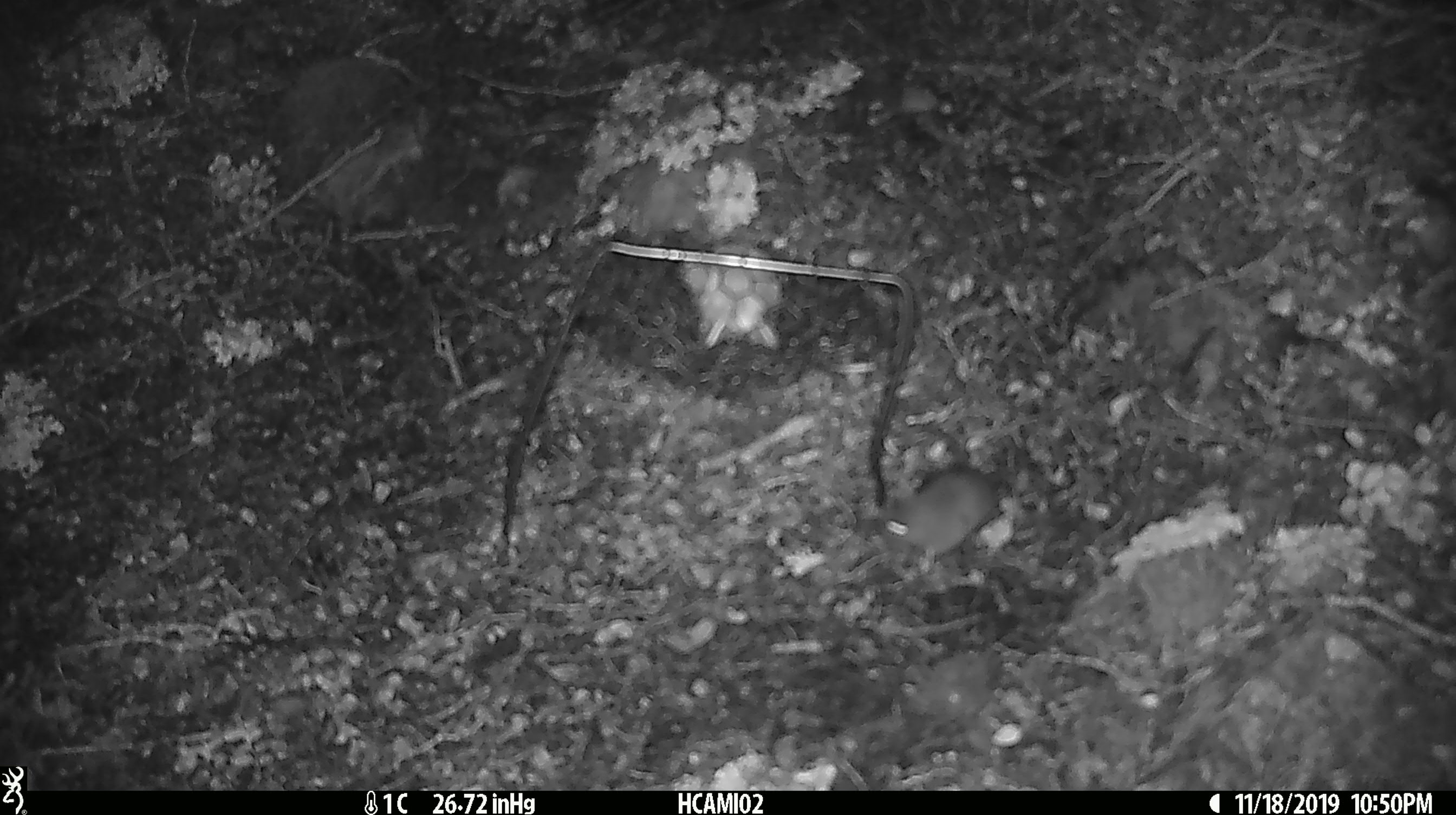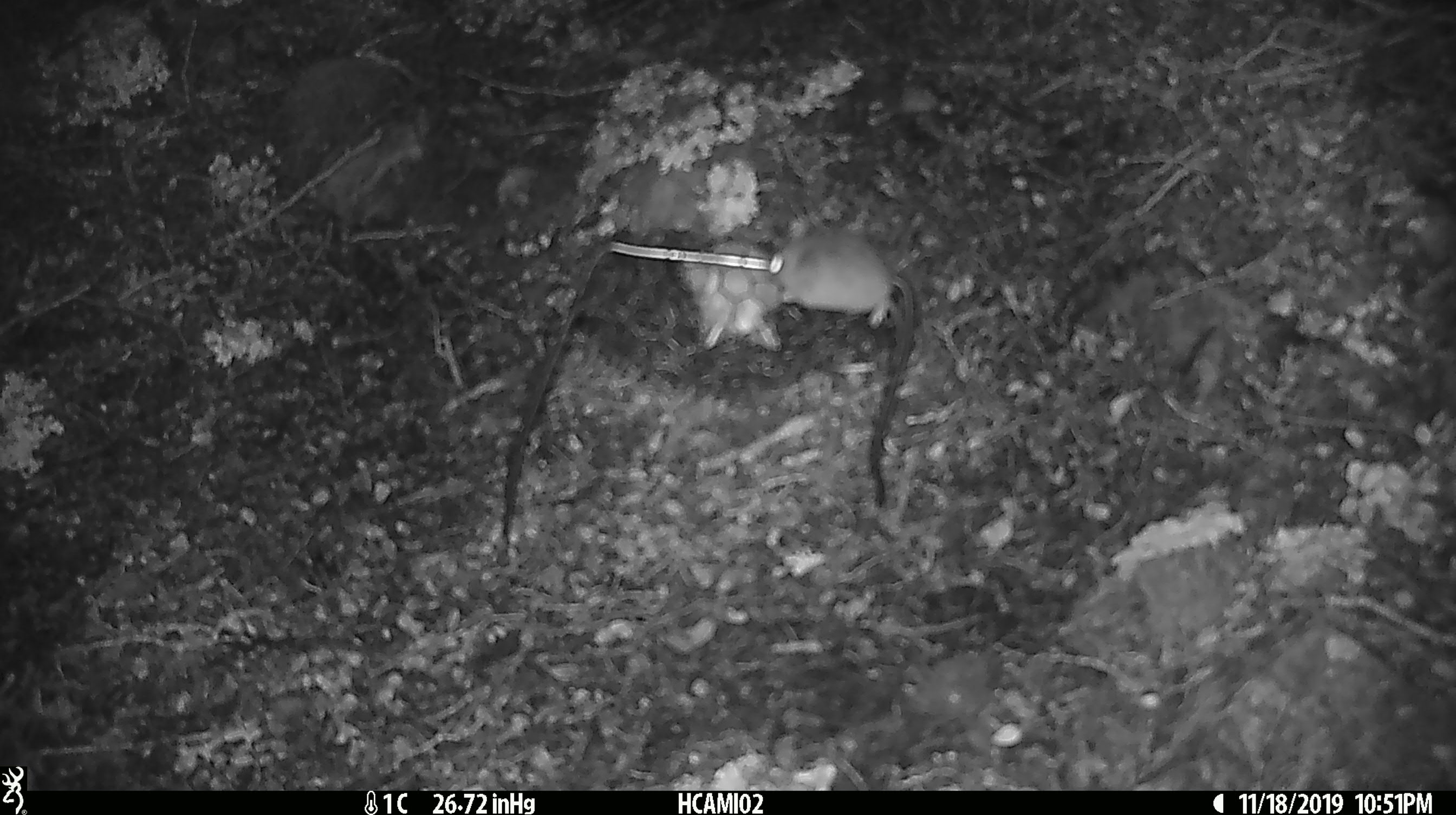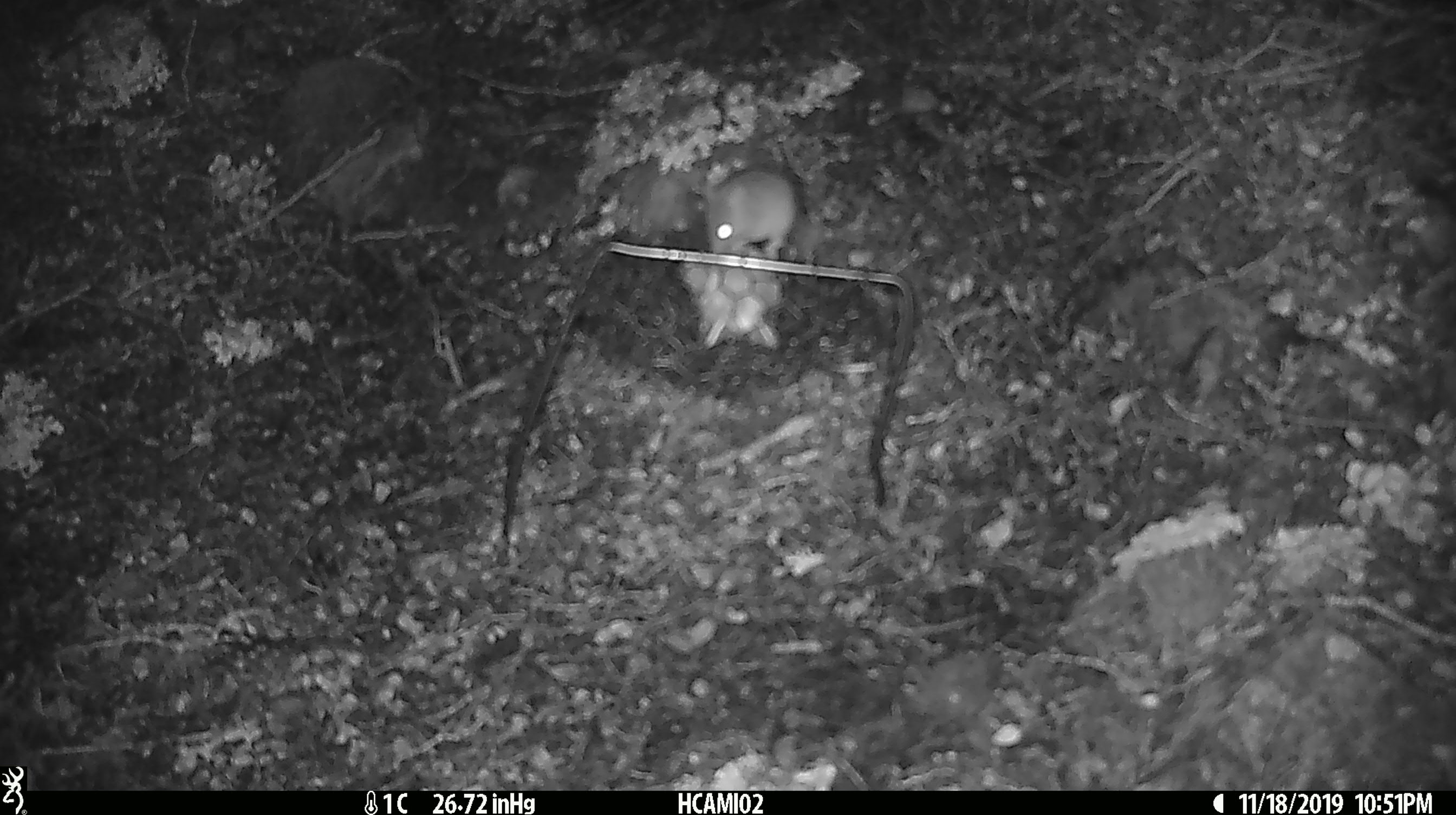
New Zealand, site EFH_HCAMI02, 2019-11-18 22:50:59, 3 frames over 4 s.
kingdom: Animalia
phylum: Chordata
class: Mammalia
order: Rodentia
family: Muridae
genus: Mus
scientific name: Mus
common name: mouse